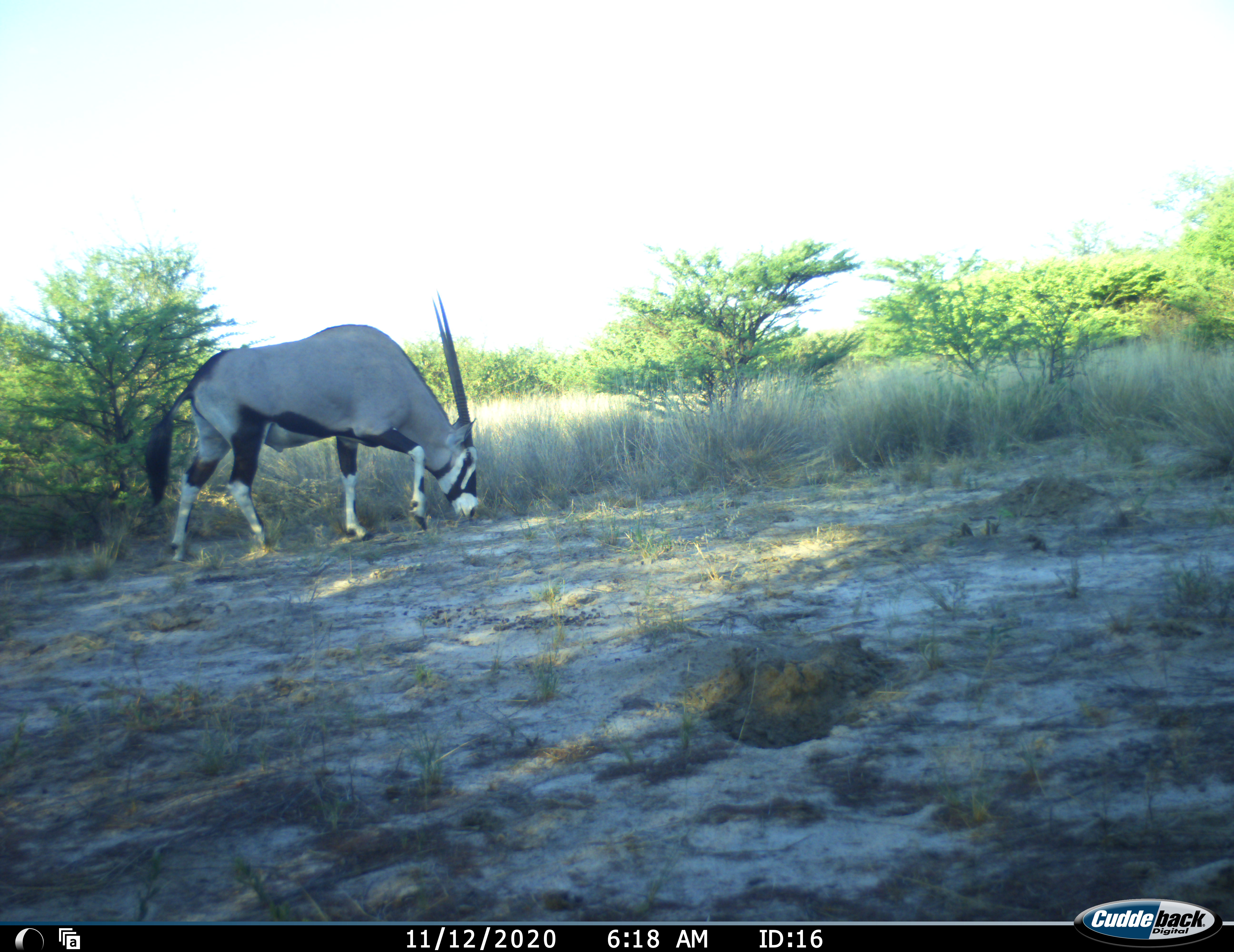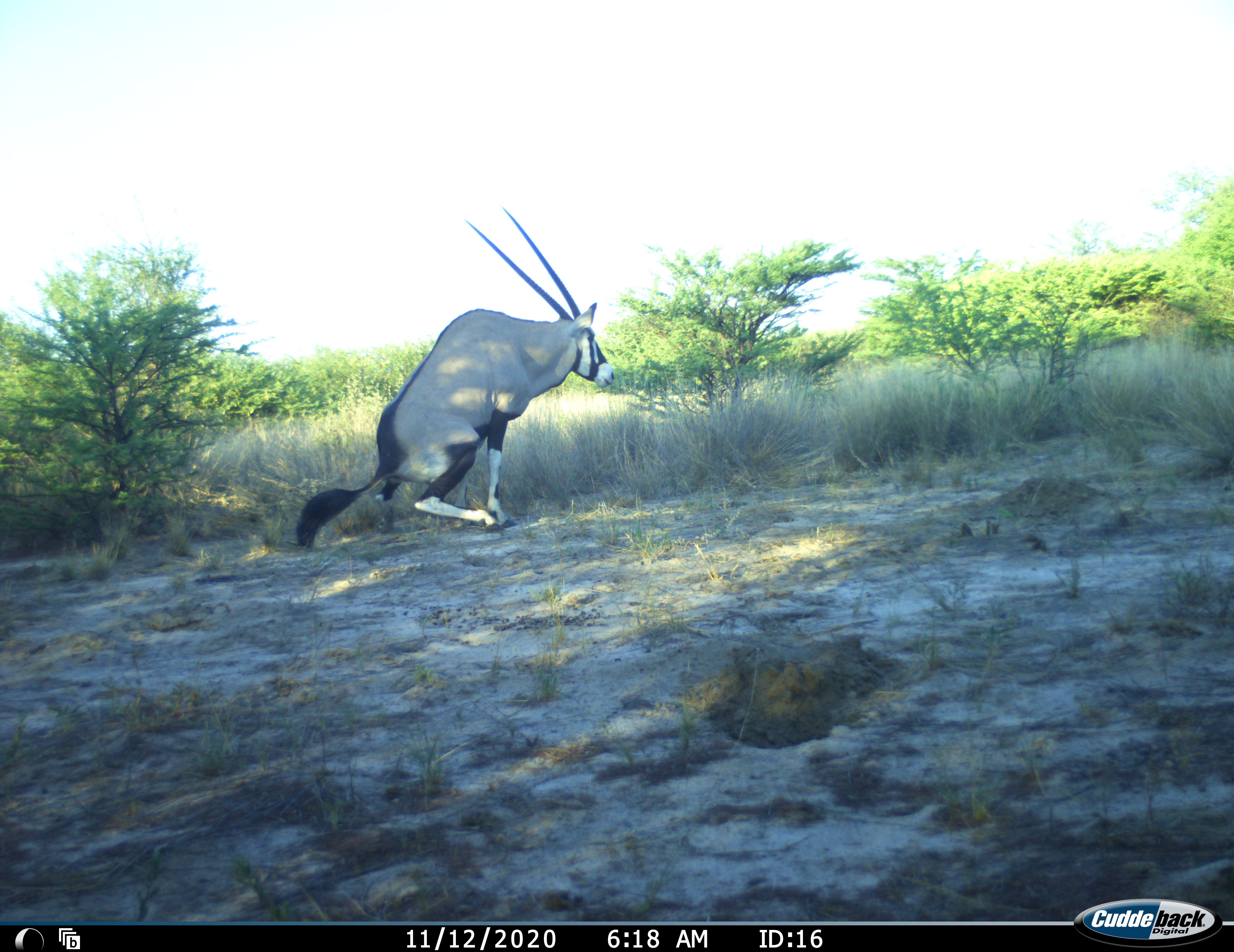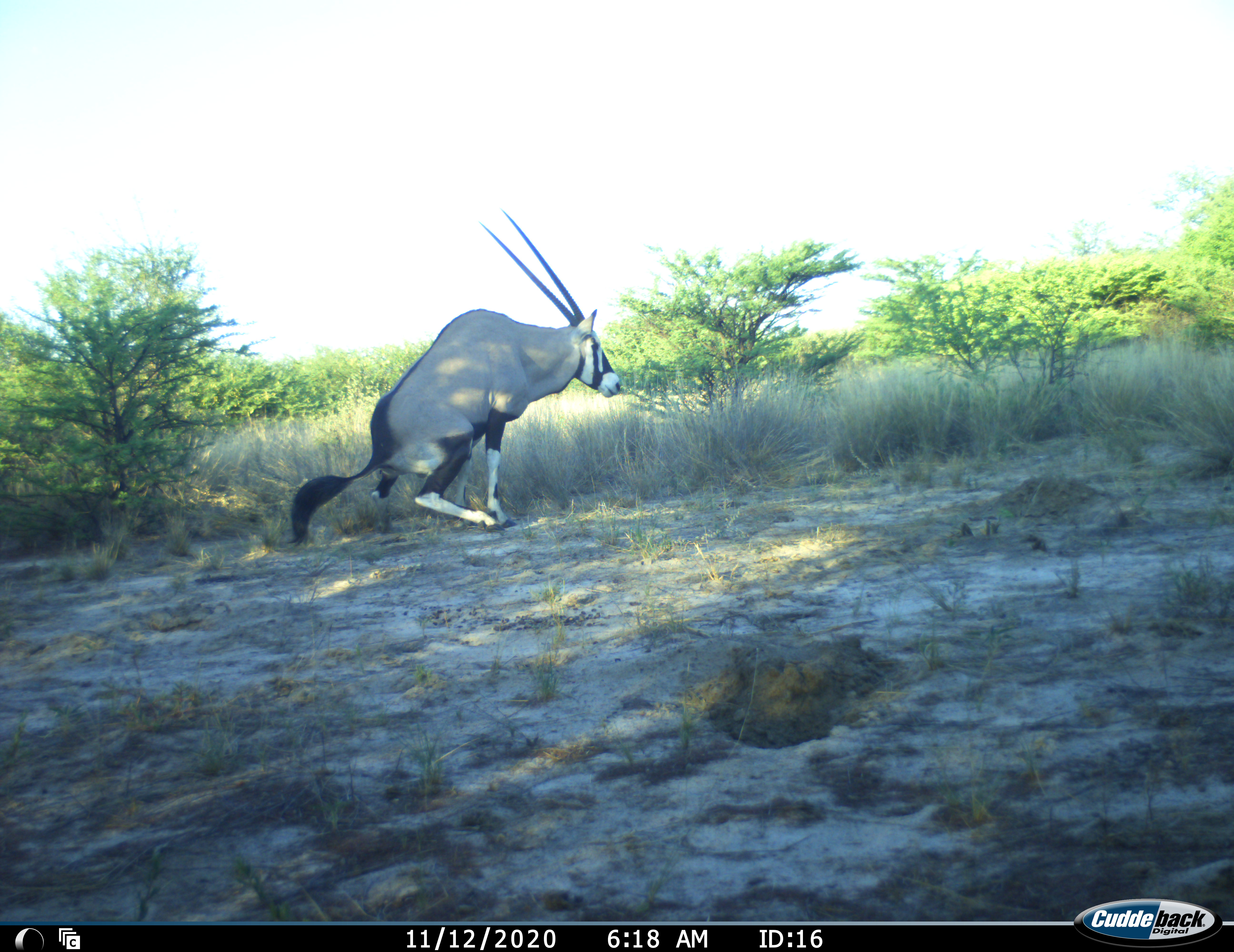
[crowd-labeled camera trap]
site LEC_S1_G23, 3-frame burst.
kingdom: Animalia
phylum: Chordata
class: Mammalia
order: Artiodactyla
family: Bovidae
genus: Oryx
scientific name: Oryx gazella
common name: gemsbok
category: oryx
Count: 1.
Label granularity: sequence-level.